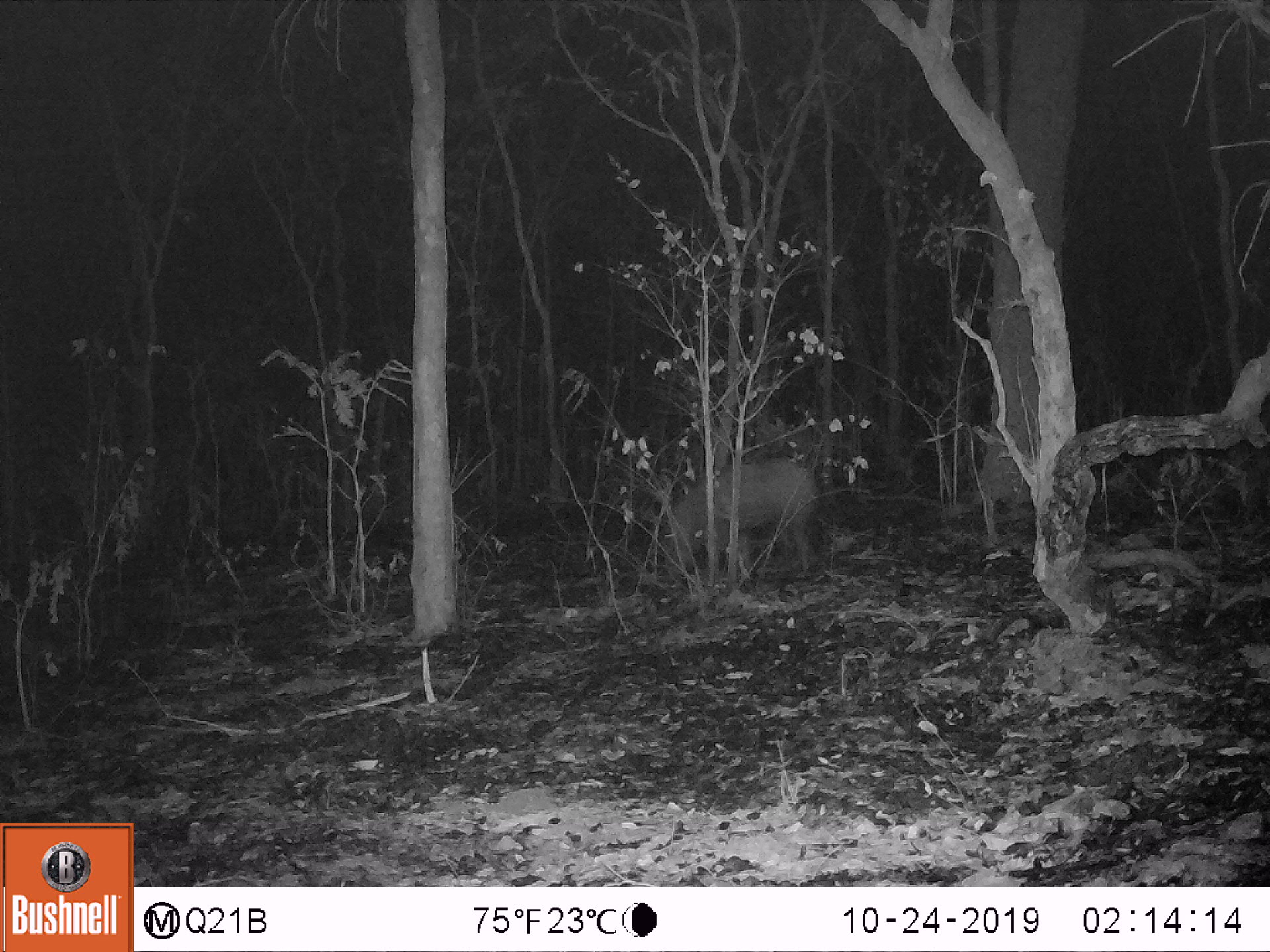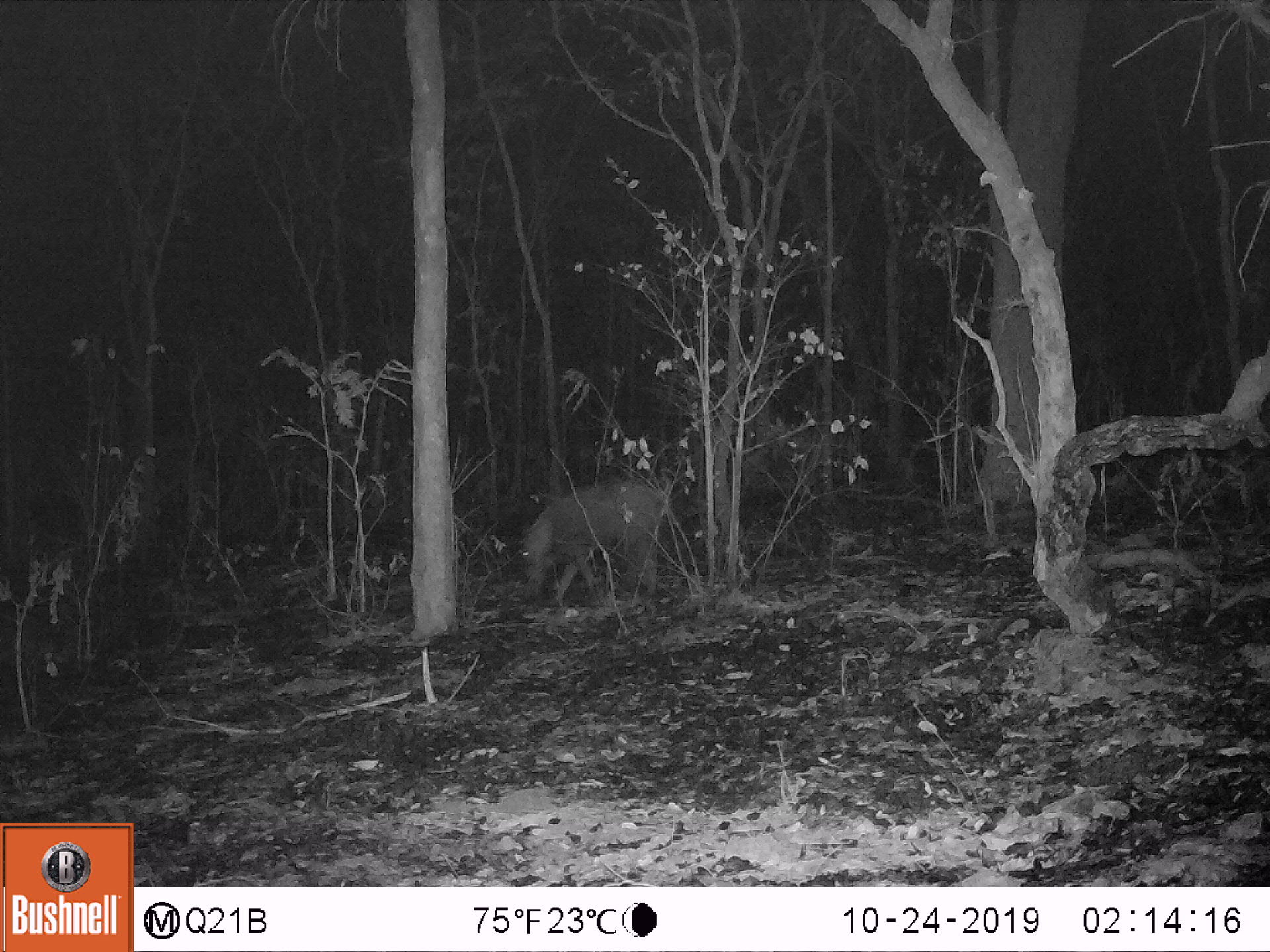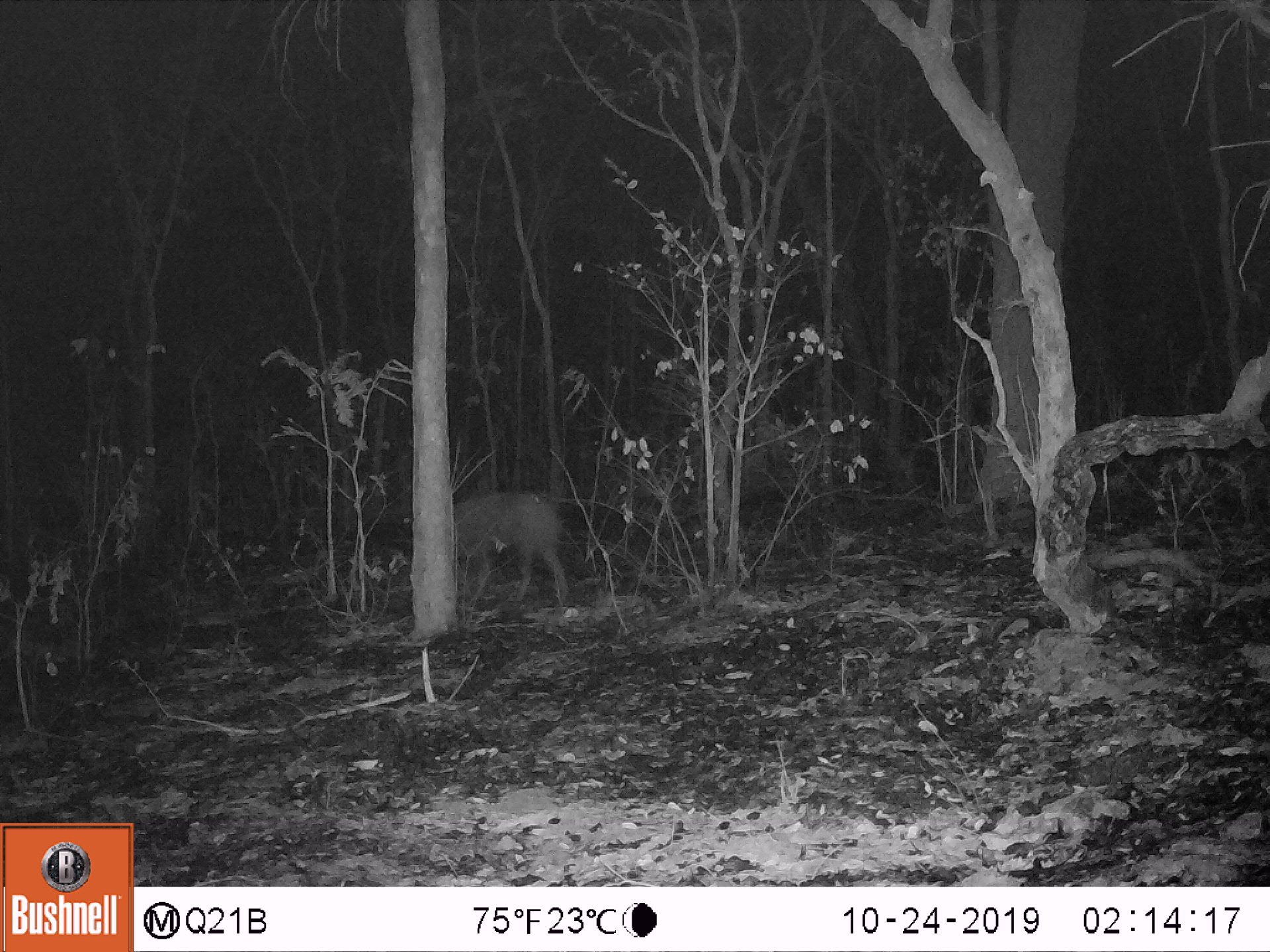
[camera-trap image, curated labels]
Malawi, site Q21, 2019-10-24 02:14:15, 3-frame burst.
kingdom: Animalia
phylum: Chordata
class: Mammalia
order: Artiodactyla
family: Suidae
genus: Potamochoerus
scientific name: Potamochoerus larvatus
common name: bushpig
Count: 1.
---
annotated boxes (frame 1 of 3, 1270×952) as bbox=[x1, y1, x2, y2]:
bushpig: bbox=[659, 456, 823, 581]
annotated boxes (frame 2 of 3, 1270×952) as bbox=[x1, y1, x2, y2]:
bushpig: bbox=[517, 475, 668, 600]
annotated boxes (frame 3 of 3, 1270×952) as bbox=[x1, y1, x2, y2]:
bushpig: bbox=[455, 492, 571, 603]